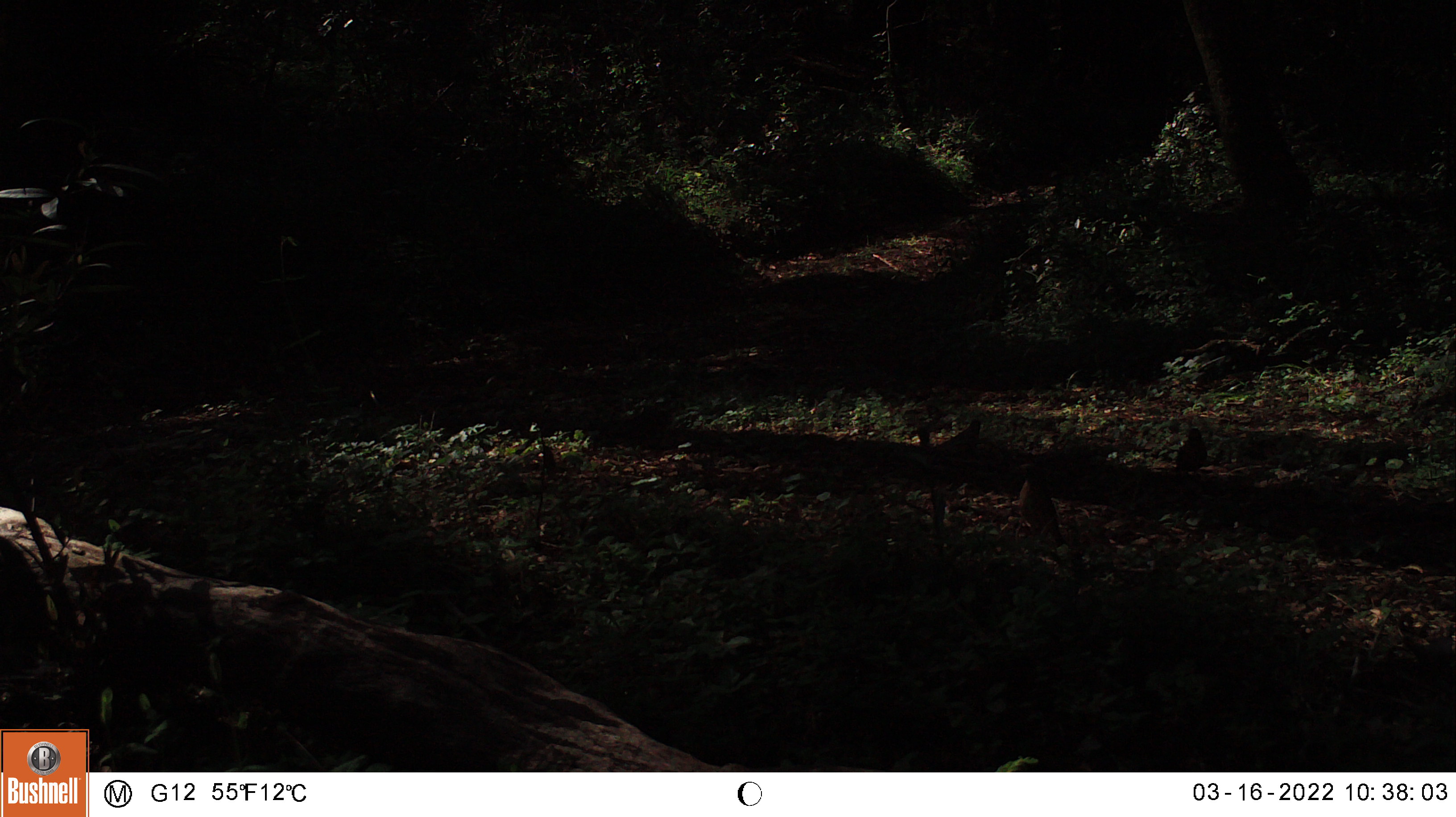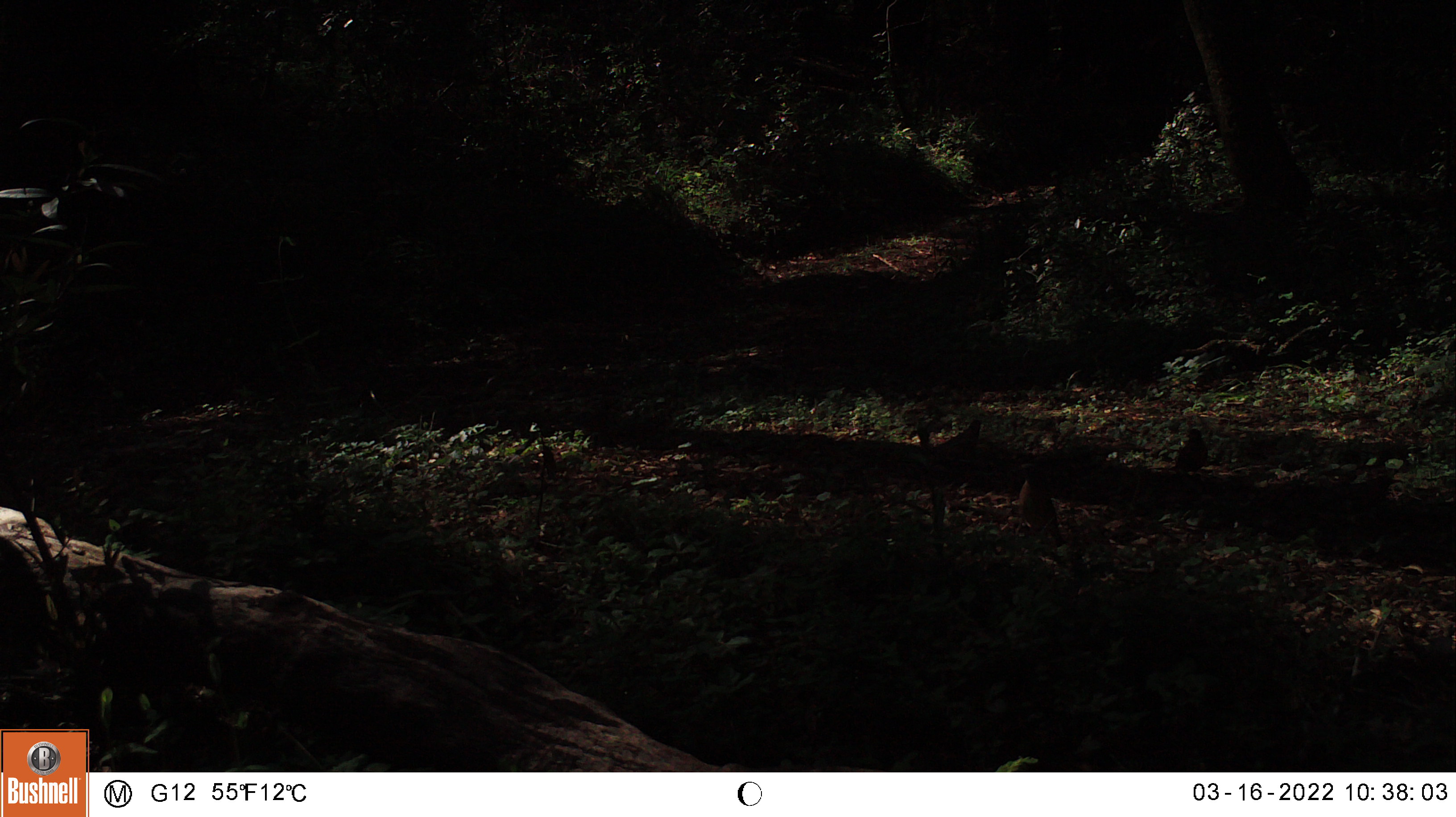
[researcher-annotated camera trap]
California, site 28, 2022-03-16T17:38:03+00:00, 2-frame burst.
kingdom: Animalia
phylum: Chordata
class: Aves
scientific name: Aves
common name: bird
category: unknown bird